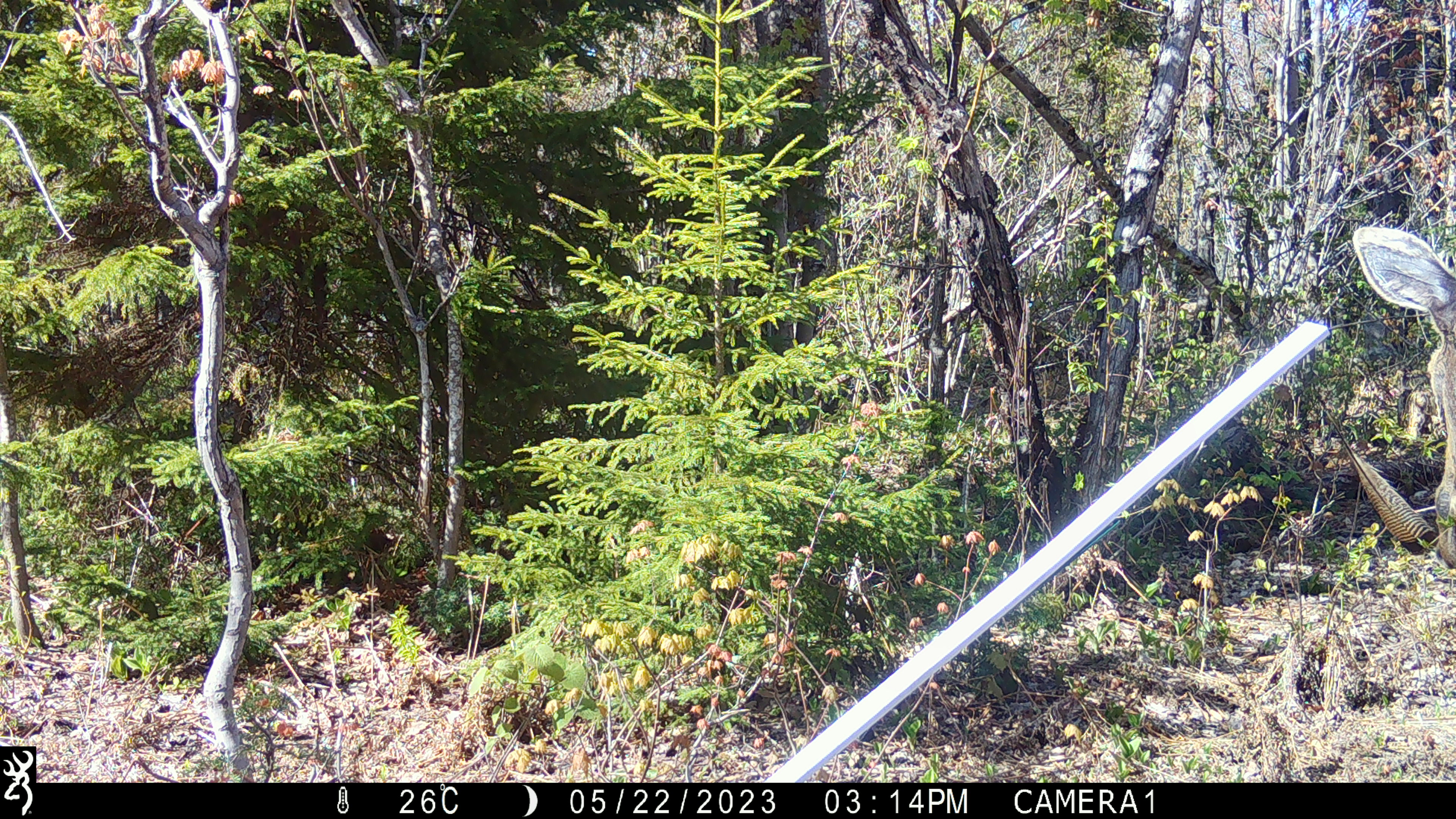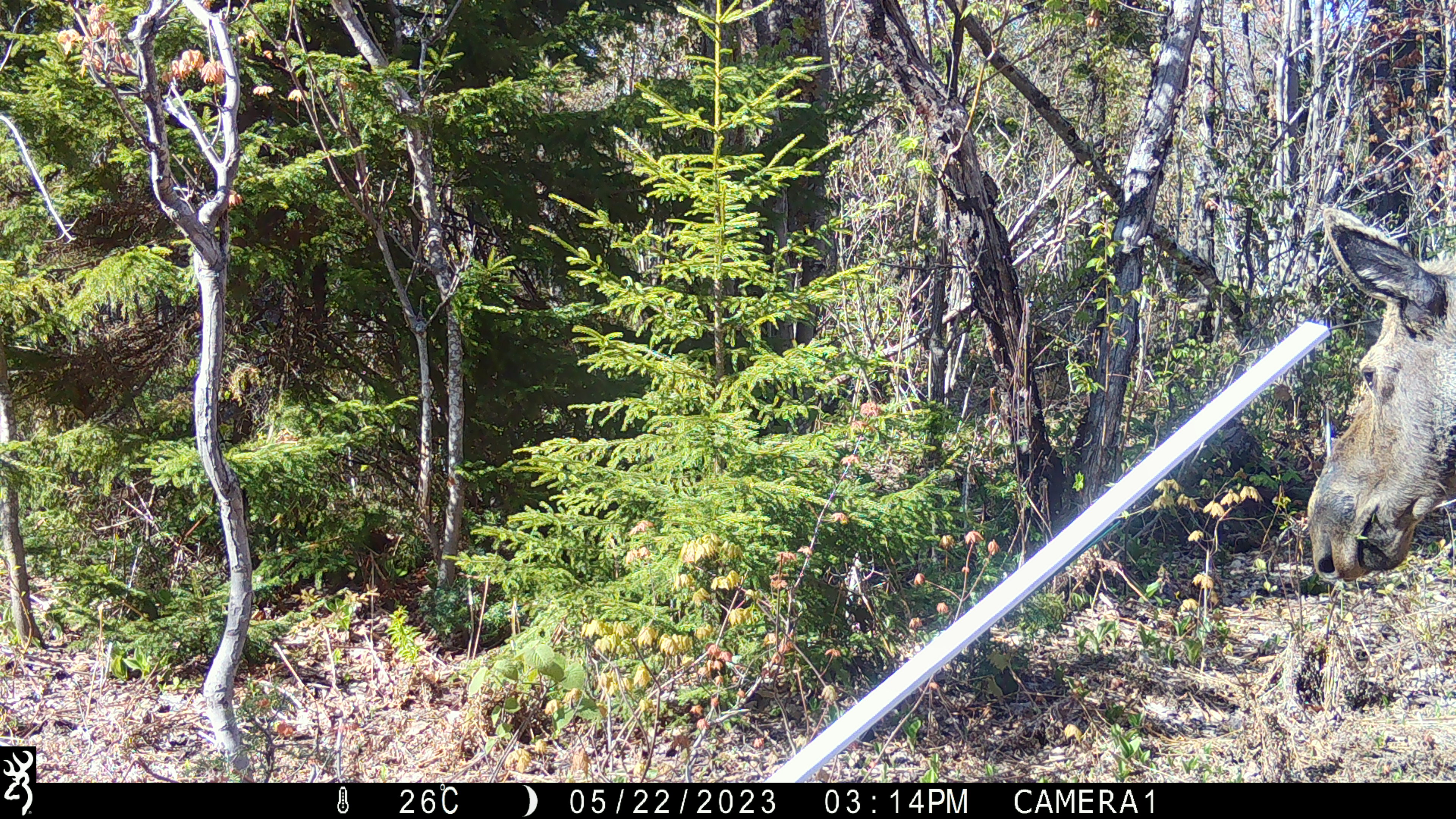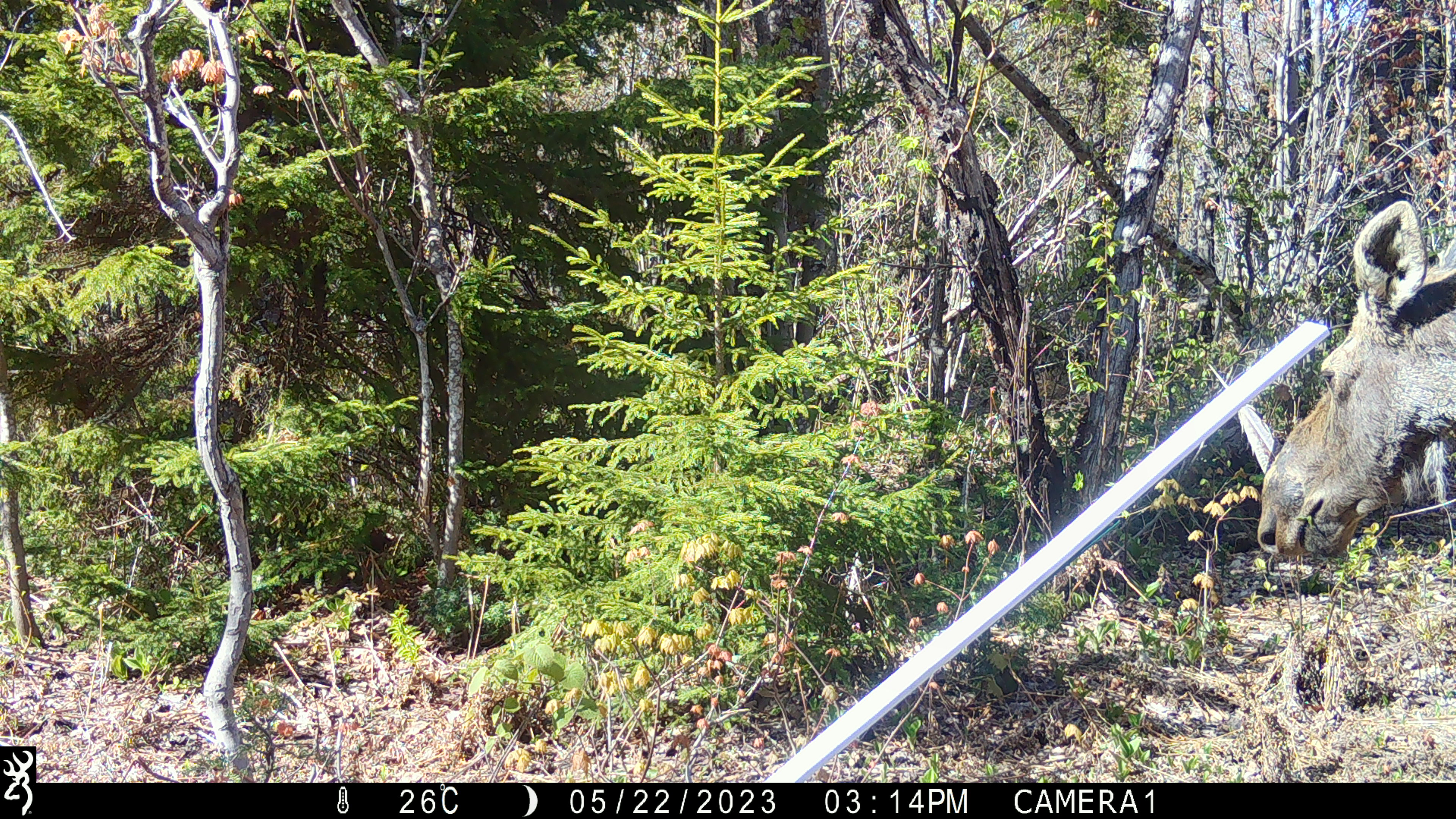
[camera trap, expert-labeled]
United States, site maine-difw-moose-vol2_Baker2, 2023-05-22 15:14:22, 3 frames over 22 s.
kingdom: Animalia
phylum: Chordata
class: Mammalia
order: Artiodactyla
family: Cervidae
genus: Alces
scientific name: Alces alces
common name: moose